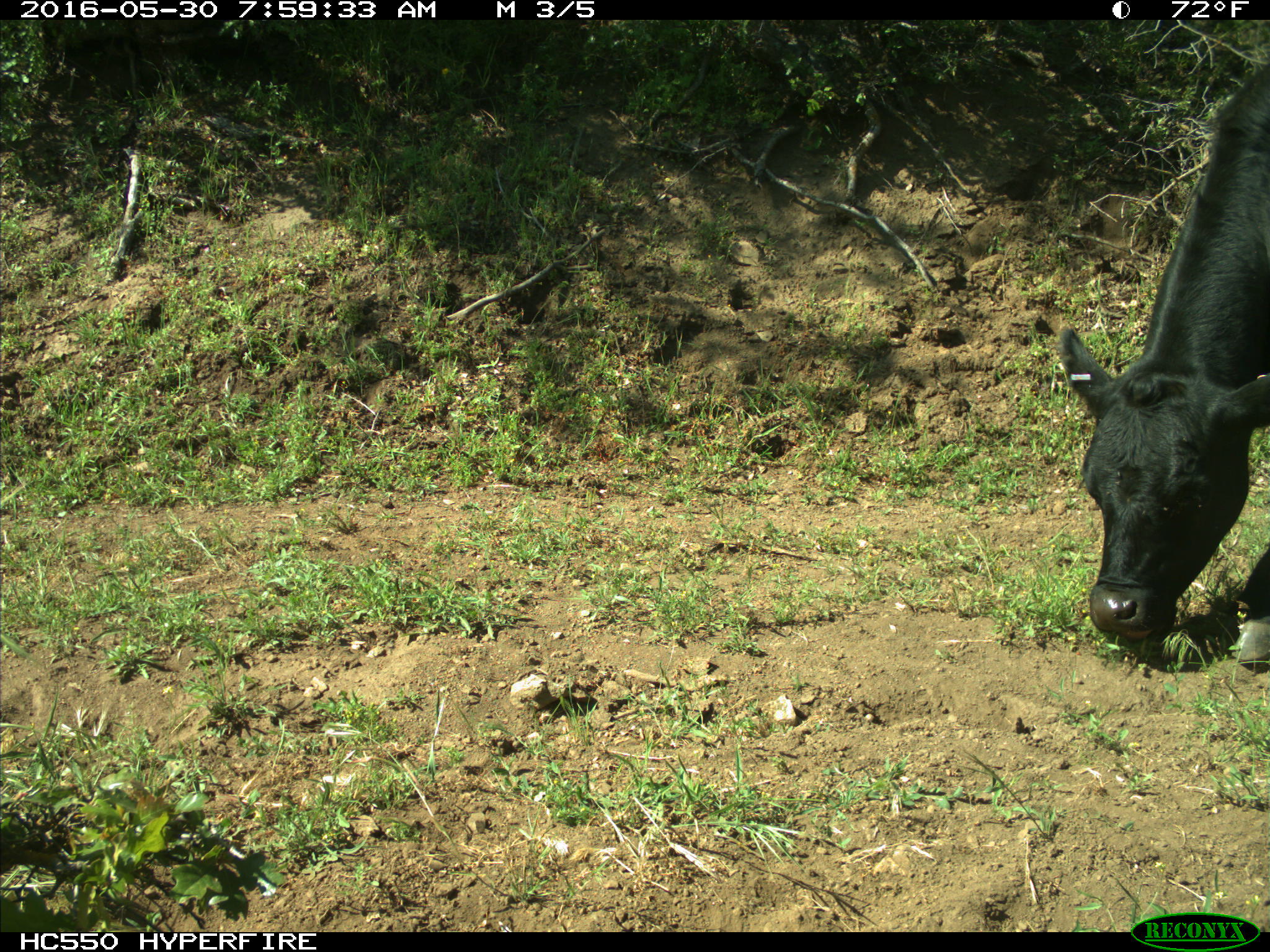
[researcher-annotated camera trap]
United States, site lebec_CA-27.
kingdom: Animalia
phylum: Chordata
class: Mammalia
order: Artiodactyla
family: Bovidae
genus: Bos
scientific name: Bos taurus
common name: domestic cow